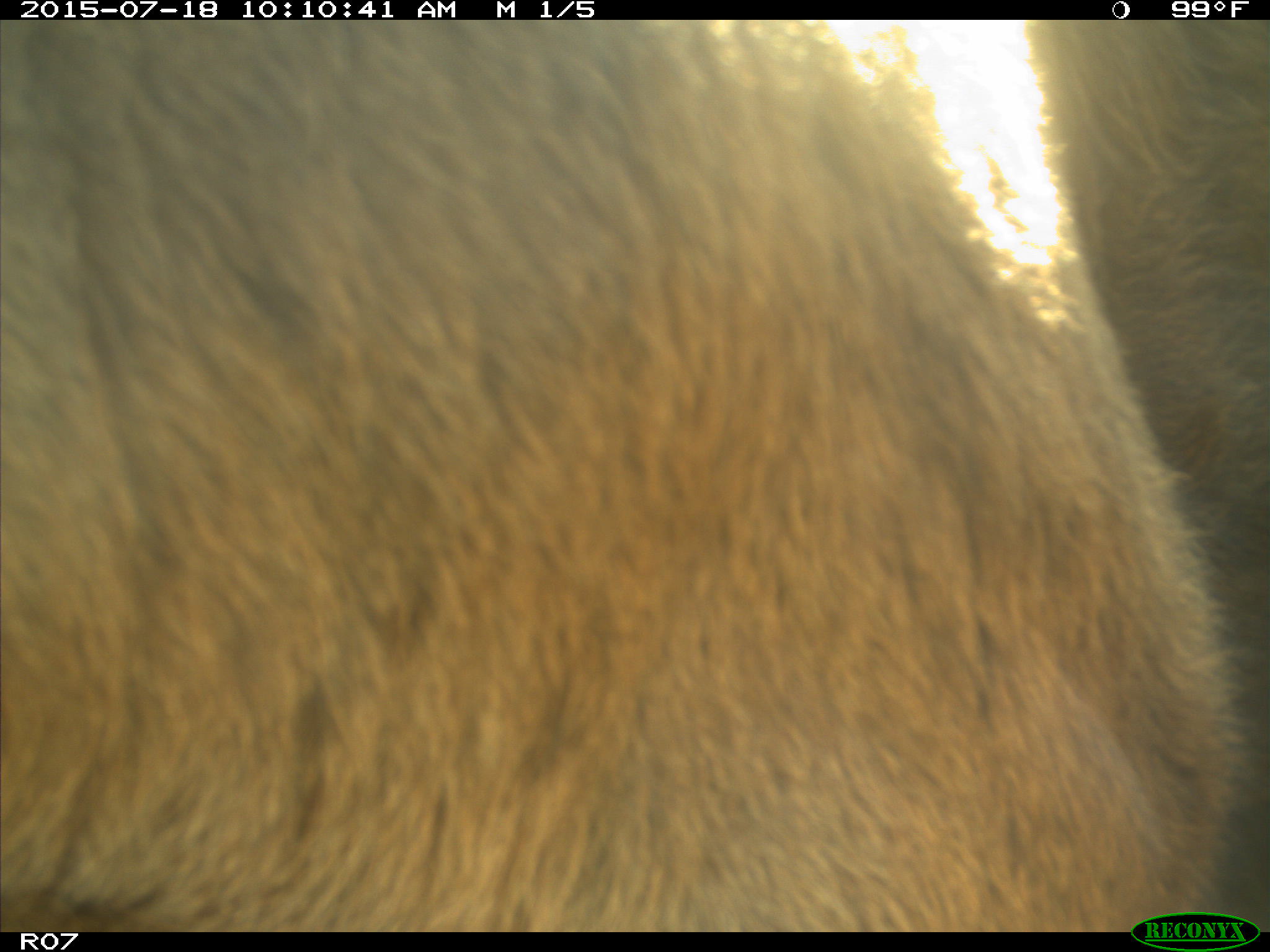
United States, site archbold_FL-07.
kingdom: Animalia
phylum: Chordata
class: Mammalia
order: Artiodactyla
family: Bovidae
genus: Bos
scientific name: Bos taurus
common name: domestic cow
Bos taurus (domestic cow).